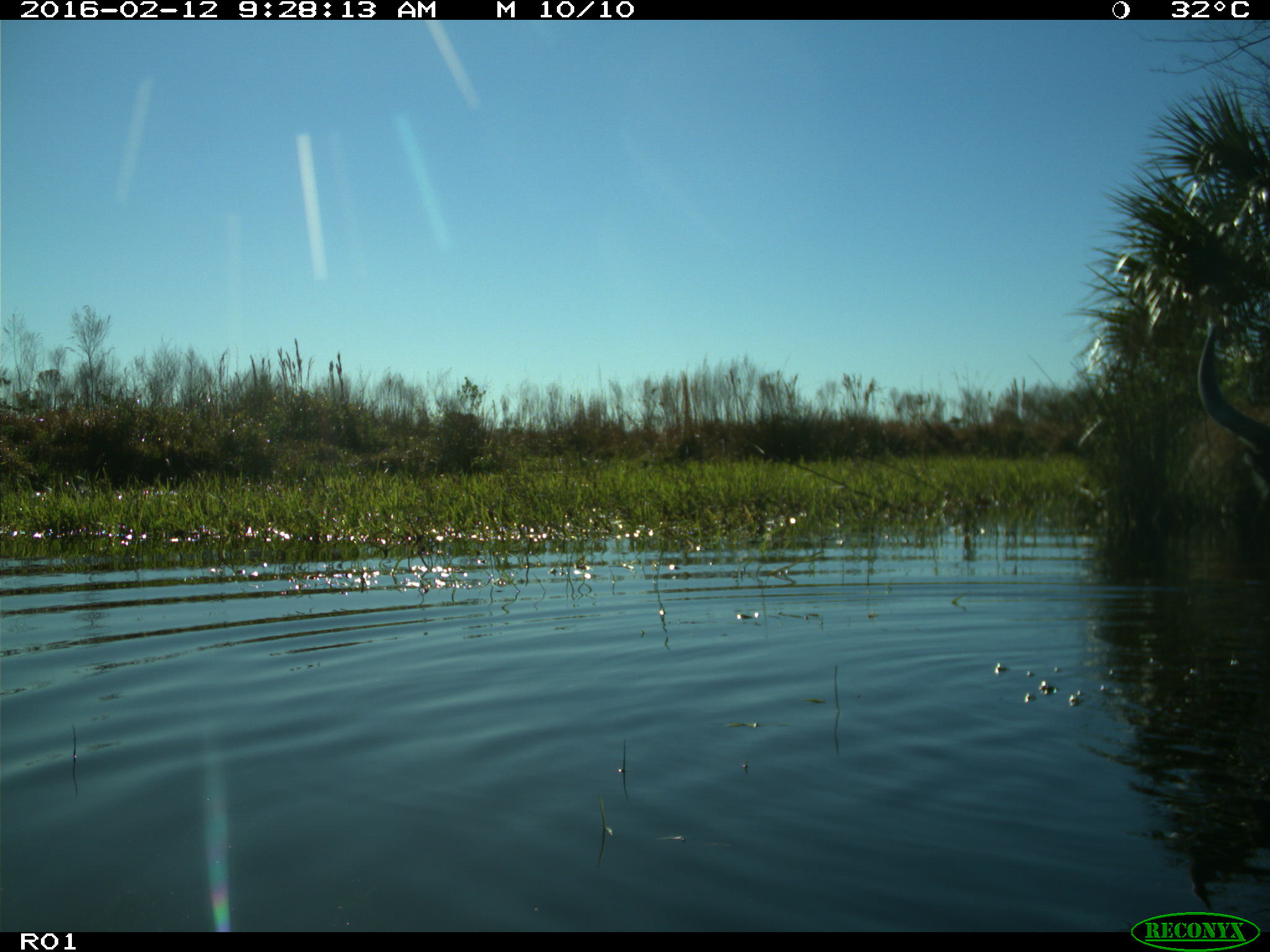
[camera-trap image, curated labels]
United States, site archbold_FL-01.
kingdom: Animalia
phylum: Chordata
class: Mammalia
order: Artiodactyla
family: Bovidae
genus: Bos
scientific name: Bos taurus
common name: domestic cow